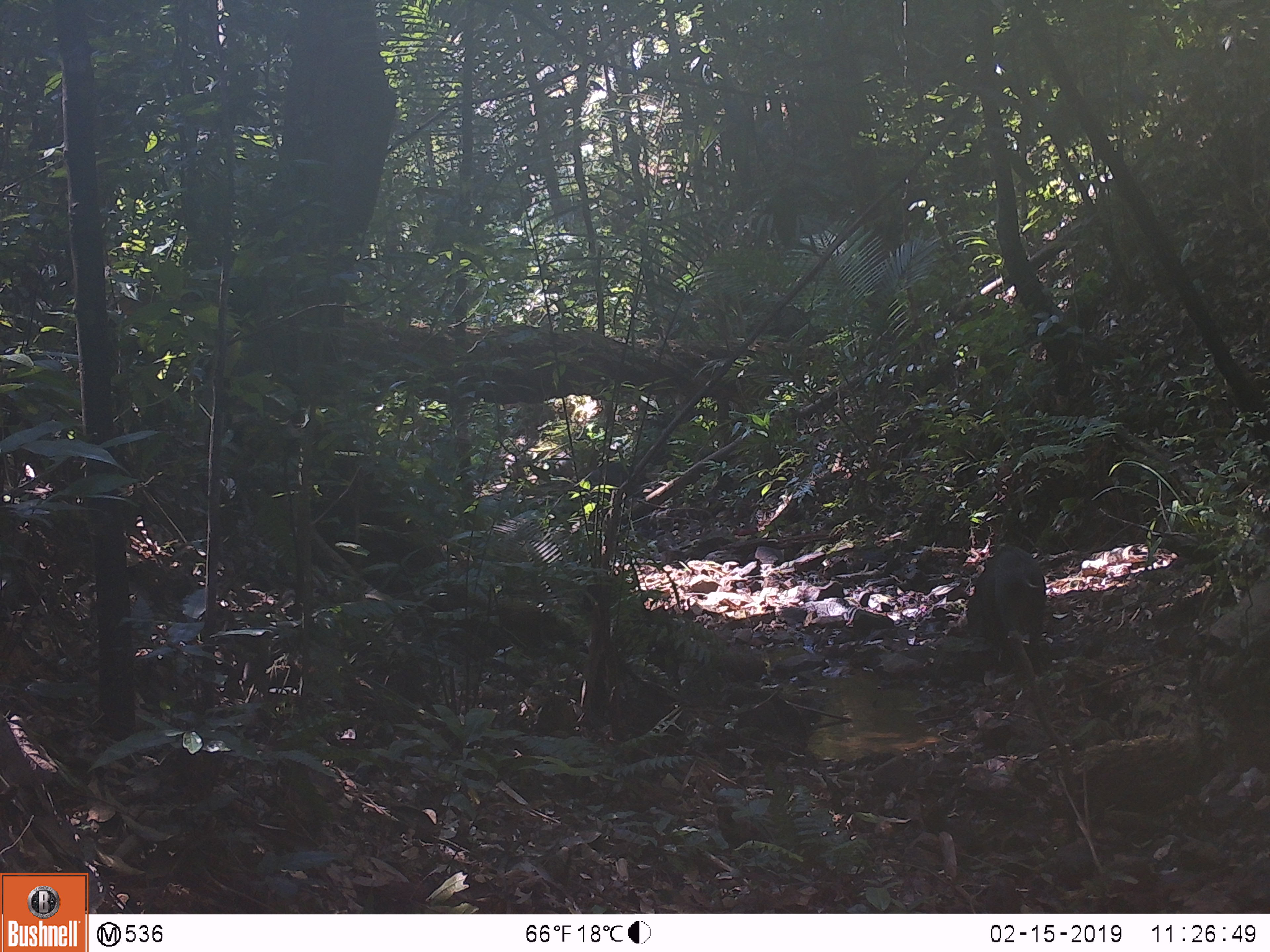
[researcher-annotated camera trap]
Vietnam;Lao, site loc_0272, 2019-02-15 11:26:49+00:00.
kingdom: Animalia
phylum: Chordata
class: Mammalia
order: Artiodactyla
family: Suidae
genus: Sus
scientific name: Sus scrofa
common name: eurasian wild pig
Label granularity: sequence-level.